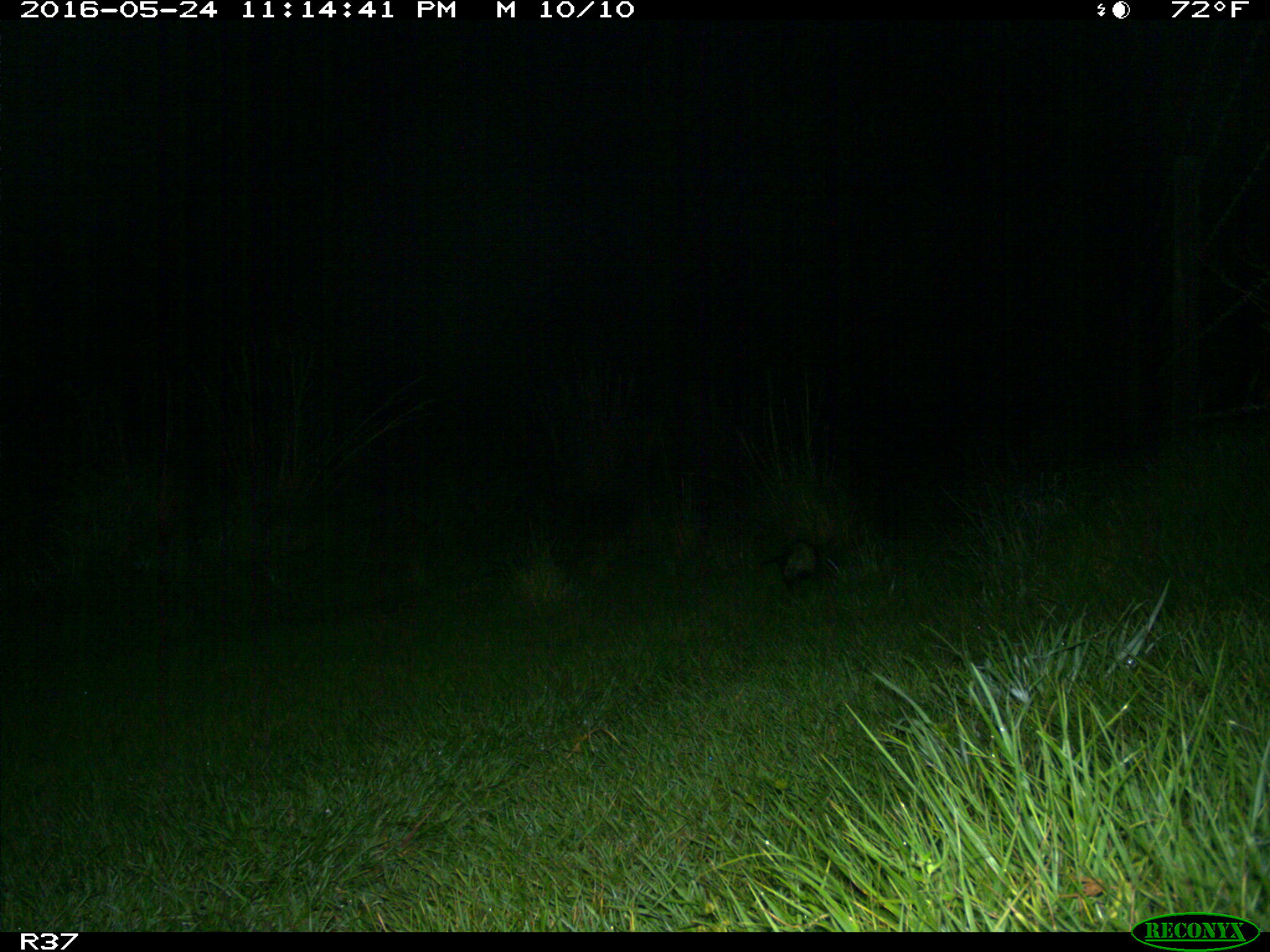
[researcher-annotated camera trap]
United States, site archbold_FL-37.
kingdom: Animalia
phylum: Chordata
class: Mammalia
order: Didelphimorphia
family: Didelphidae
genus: Didelphis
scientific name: Didelphis virginiana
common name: virginia opossum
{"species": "Didelphis virginiana (virginia opossum)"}